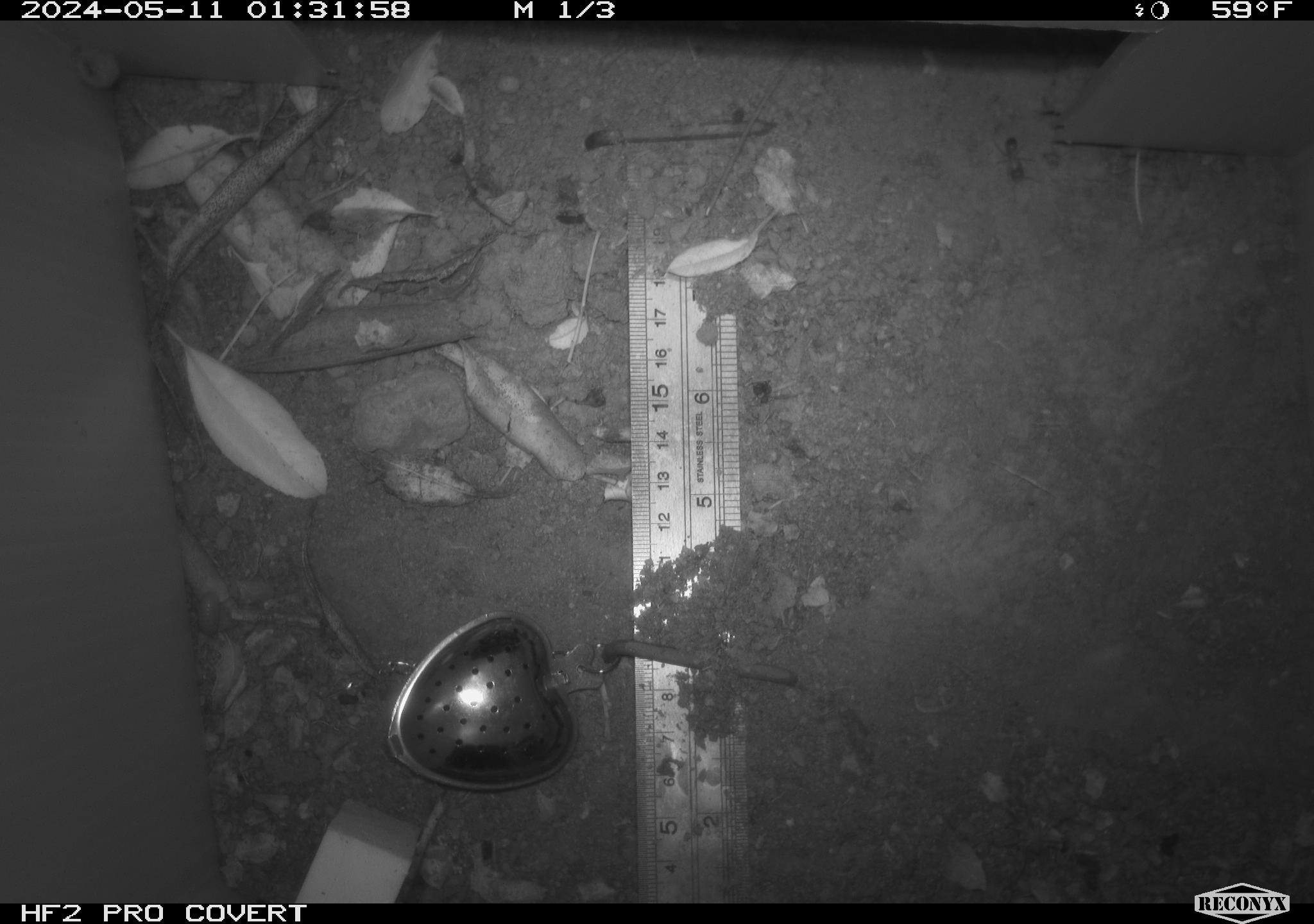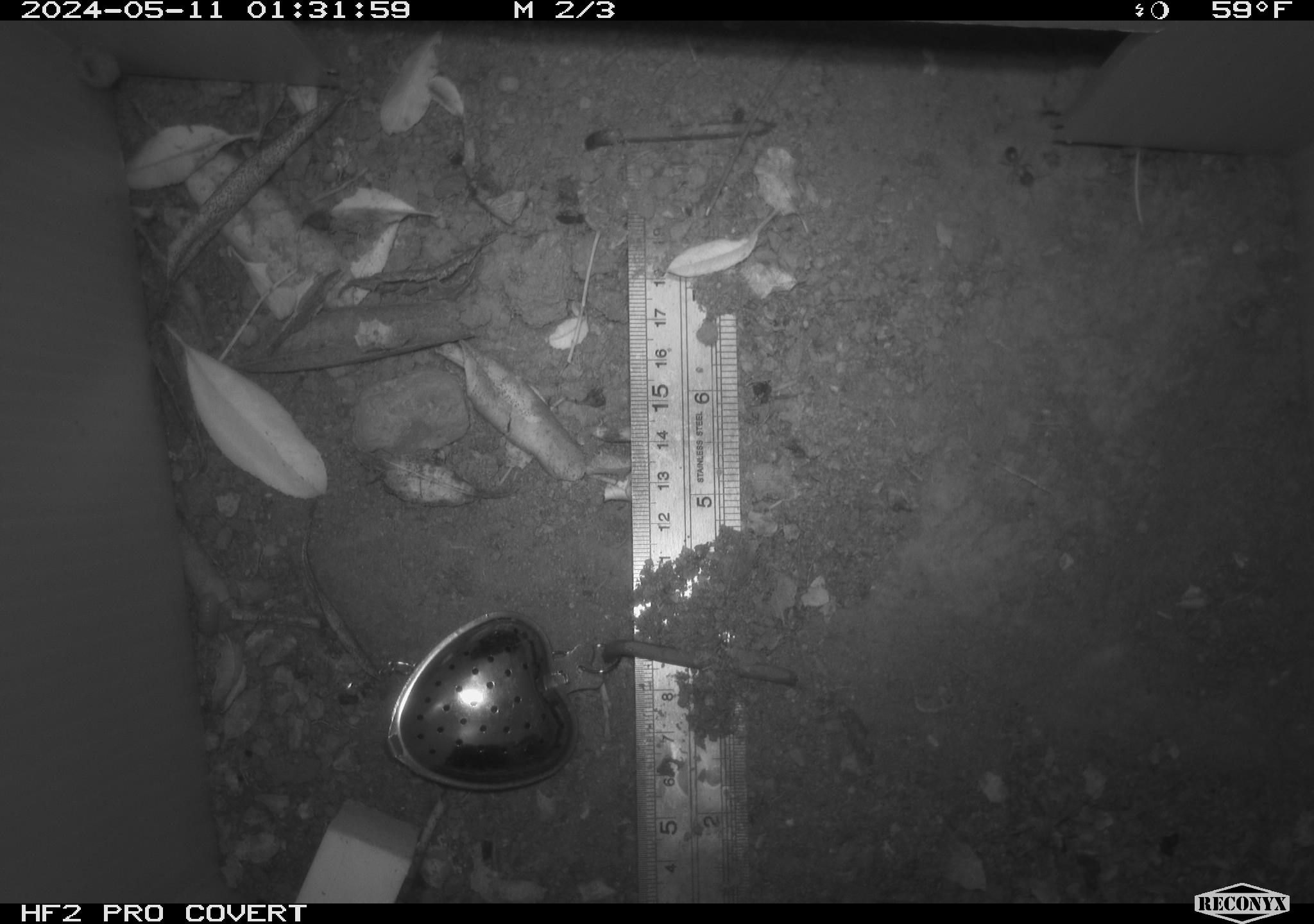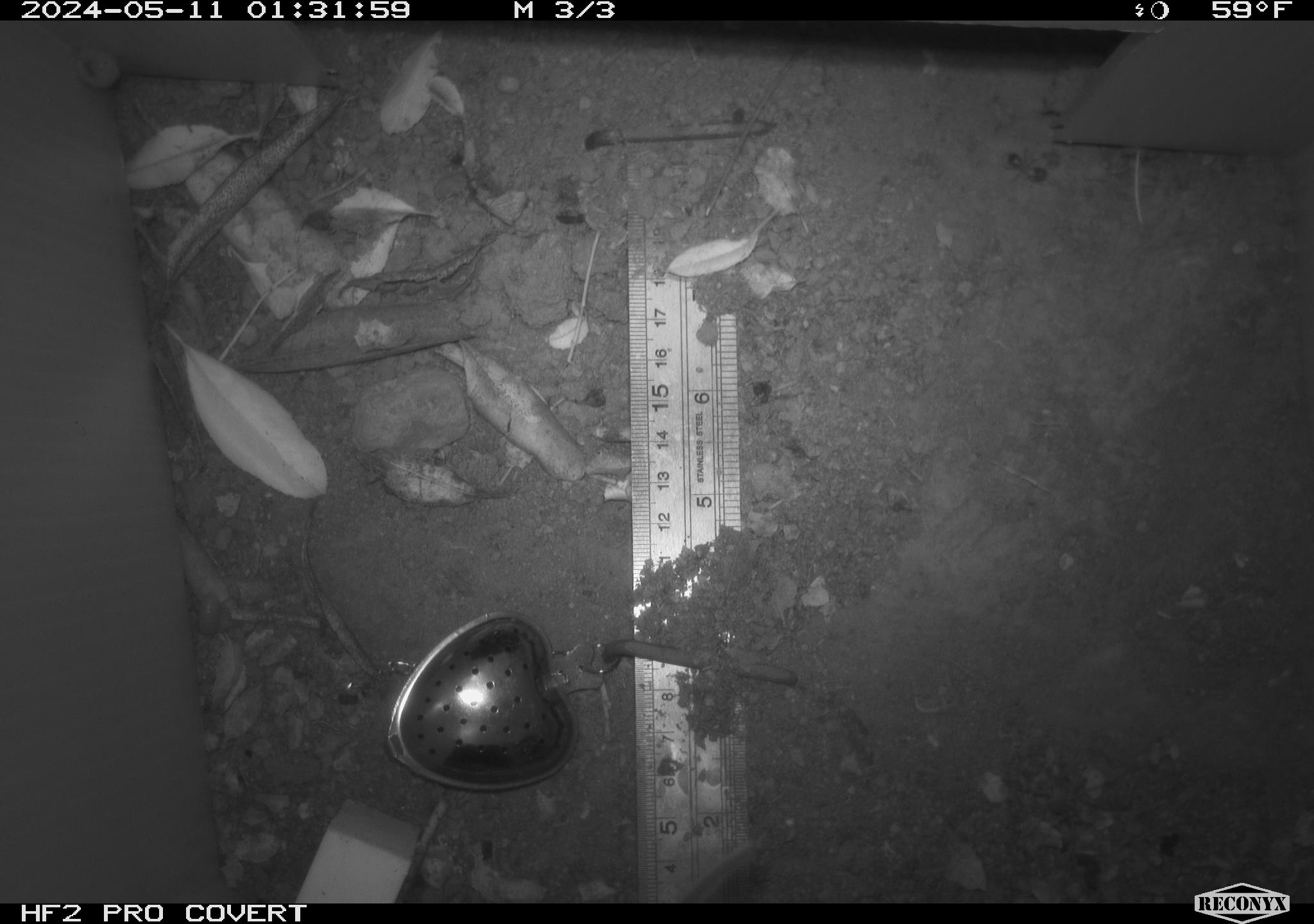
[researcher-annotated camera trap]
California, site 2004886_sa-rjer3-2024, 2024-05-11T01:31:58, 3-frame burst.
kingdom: Animalia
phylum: Chordata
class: Mammalia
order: Rodentia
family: Cricetidae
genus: Neotoma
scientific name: Neotoma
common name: pack rat or woodrat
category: neotoma species